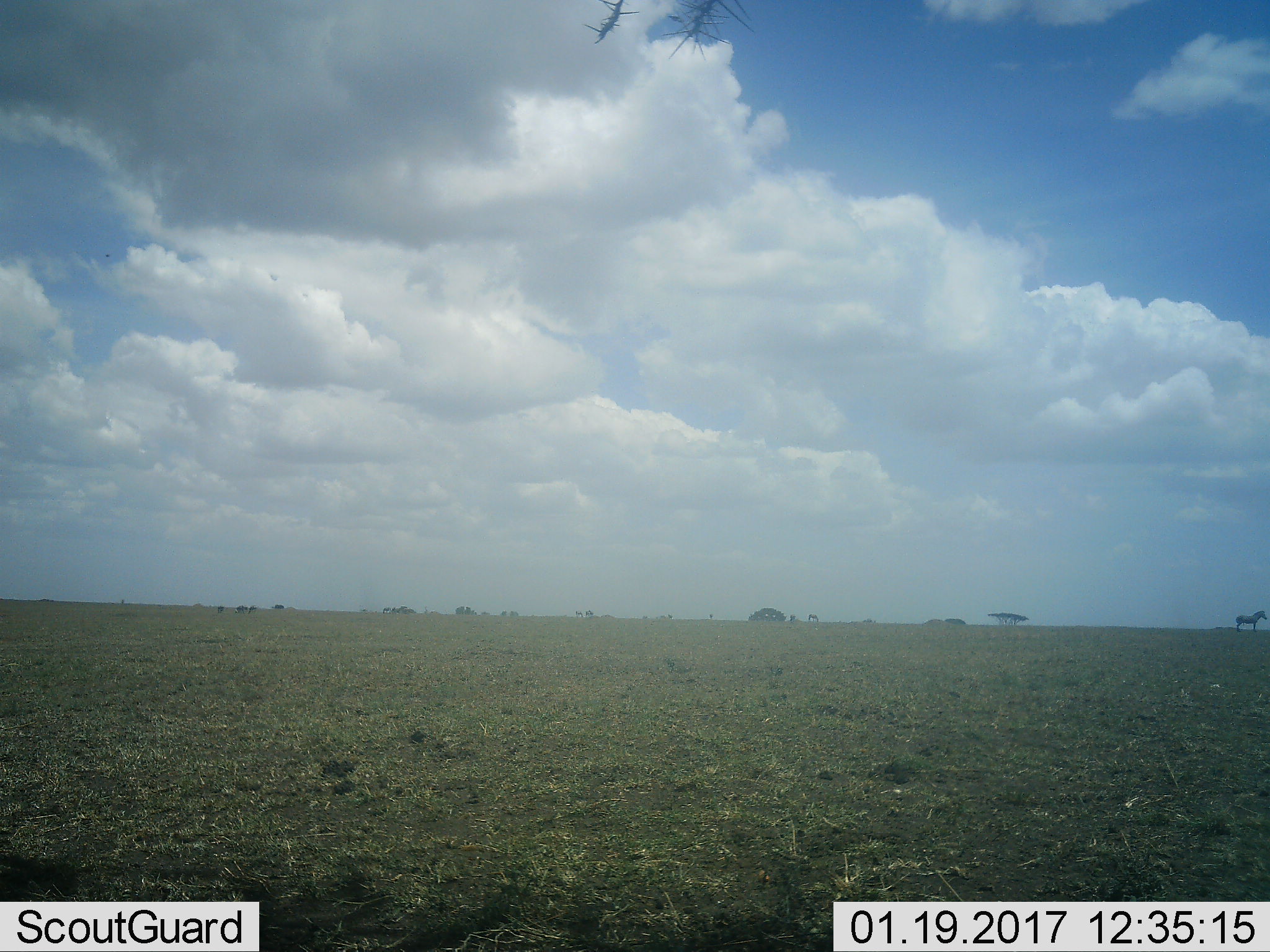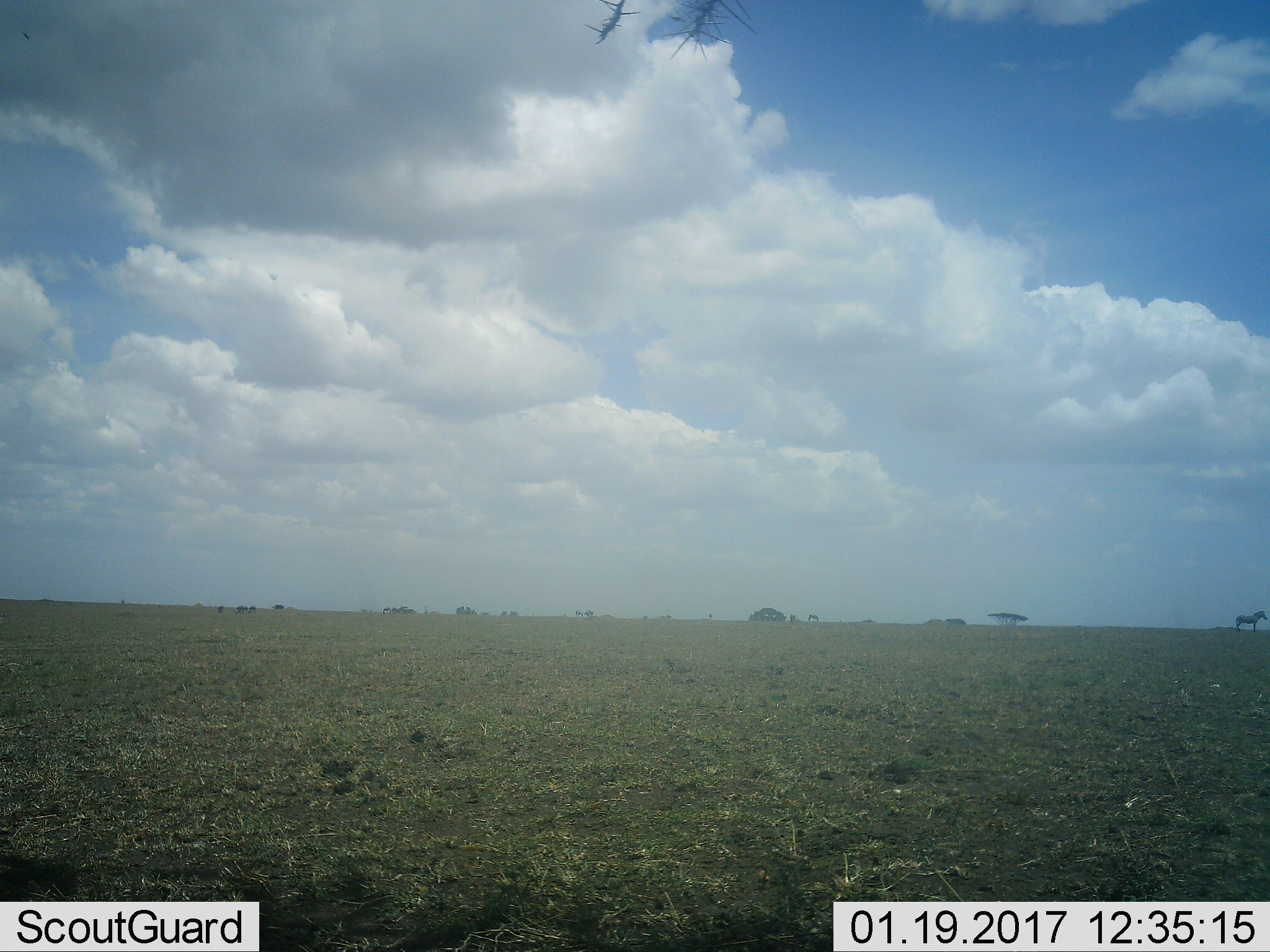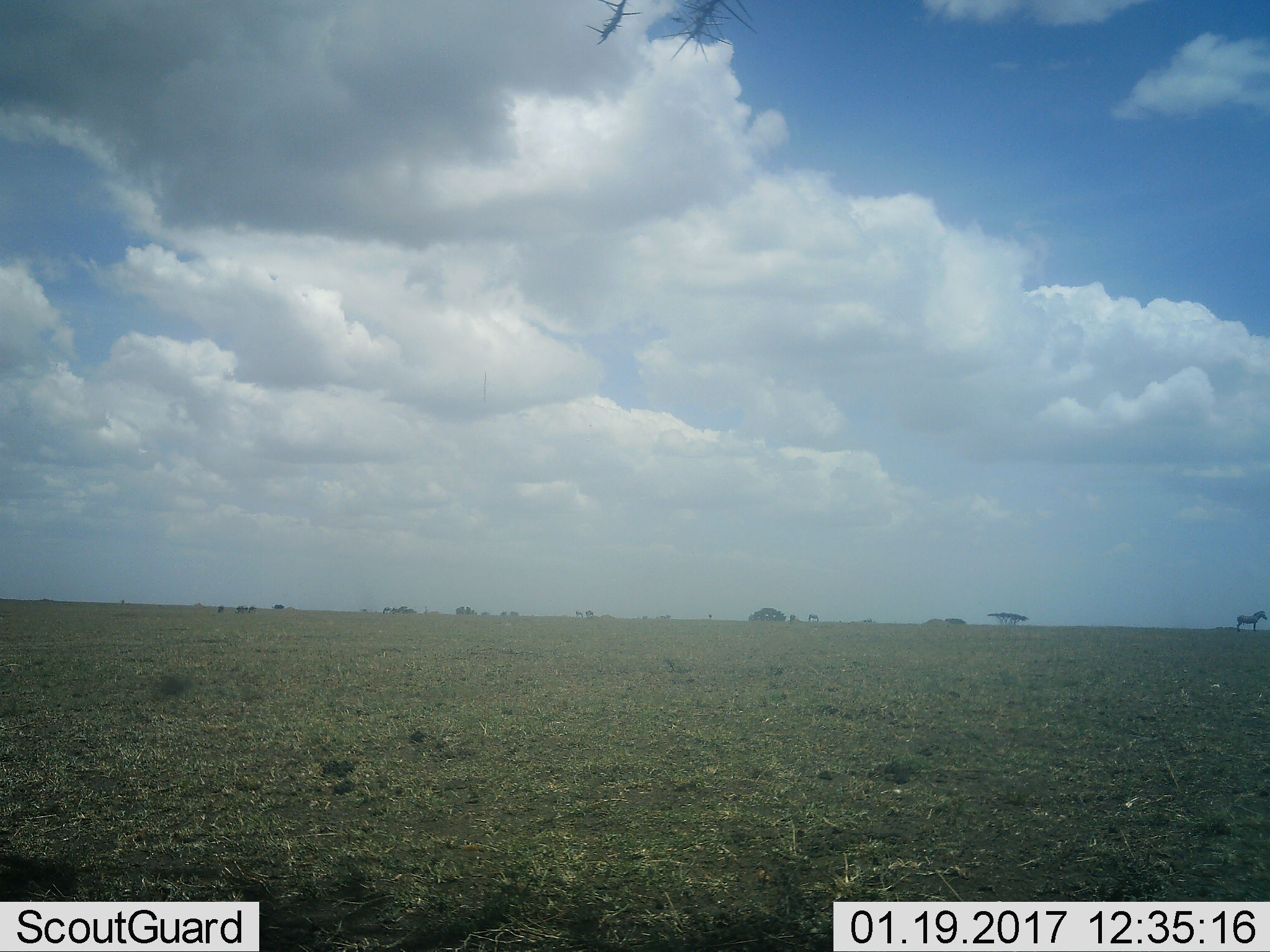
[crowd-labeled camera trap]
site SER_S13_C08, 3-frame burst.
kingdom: Animalia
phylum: Chordata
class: Mammalia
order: Perissodactyla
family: Equidae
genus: Equus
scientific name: Equus quagga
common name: plains zebra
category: zebraplains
Zebraplains (plains zebra) (Equus quagga), count 1. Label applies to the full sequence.